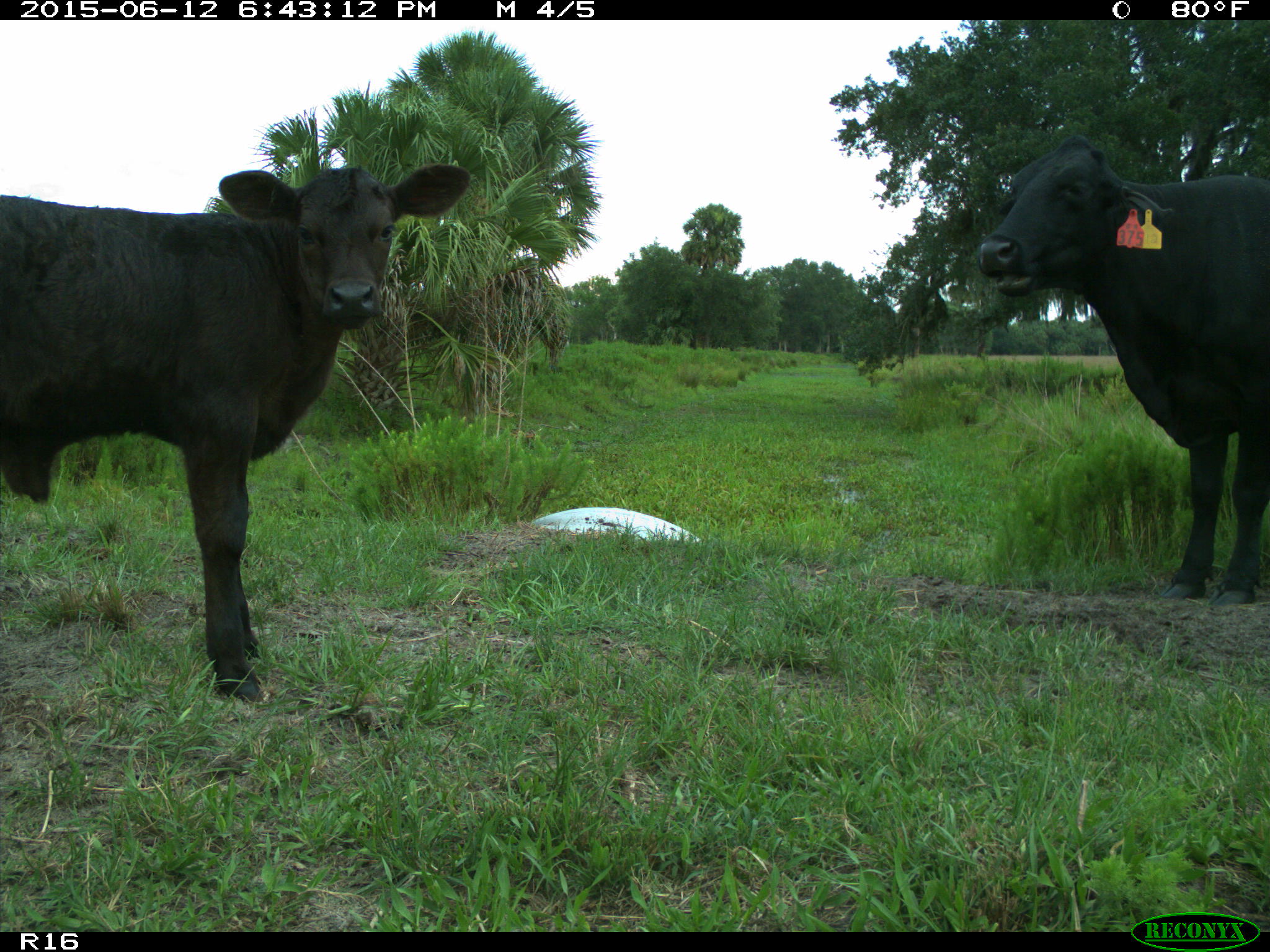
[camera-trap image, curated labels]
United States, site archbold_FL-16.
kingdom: Animalia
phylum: Chordata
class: Mammalia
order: Artiodactyla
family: Bovidae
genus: Bos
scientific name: Bos taurus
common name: domestic cow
Bos taurus (domestic cow).